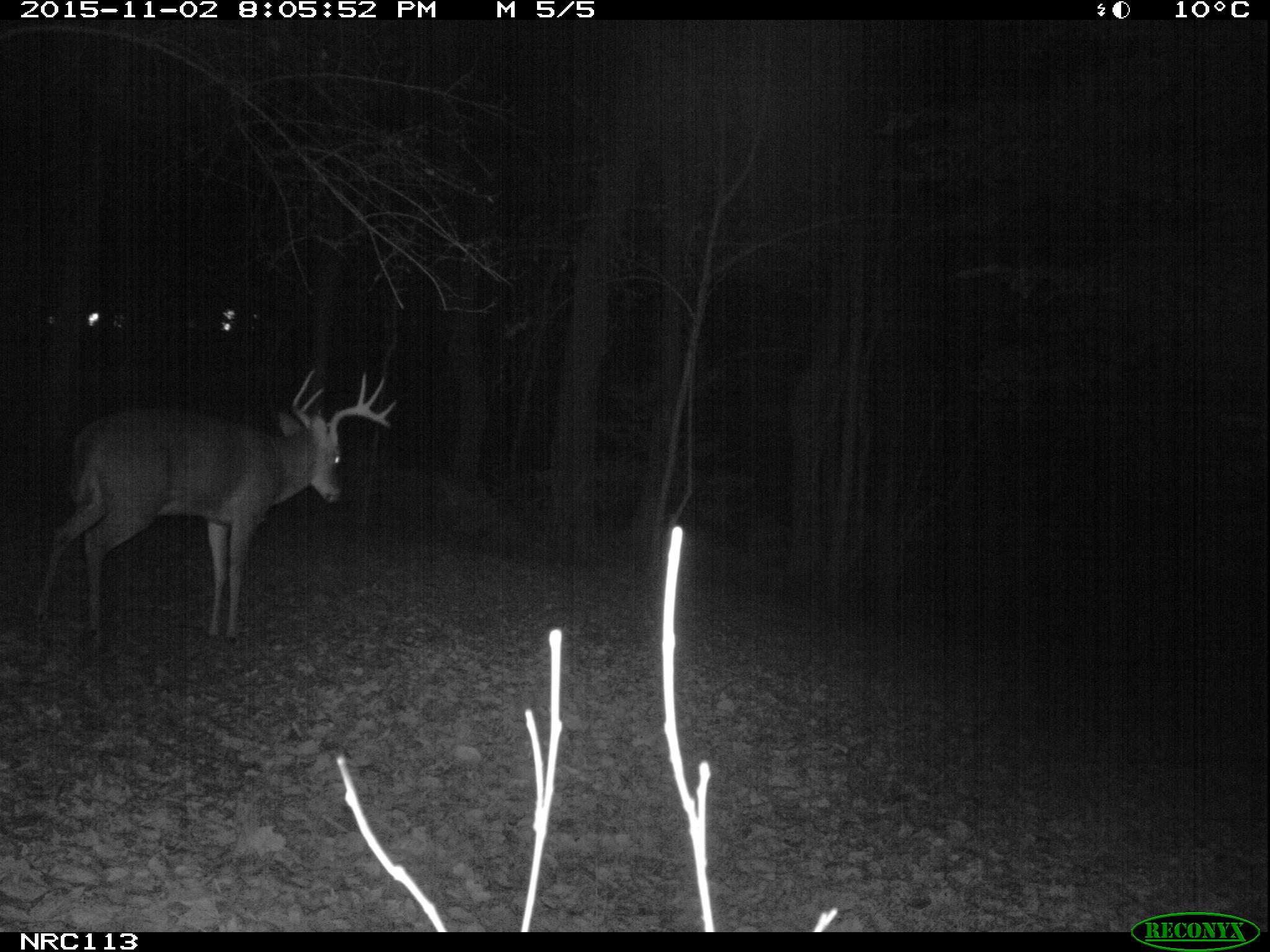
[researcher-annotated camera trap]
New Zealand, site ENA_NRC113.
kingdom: Animalia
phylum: Chordata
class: Mammalia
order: Artiodactyla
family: Cervidae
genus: Odocoileus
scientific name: Odocoileus virginianus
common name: white-tailed deer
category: white tailed deer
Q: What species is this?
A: White tailed deer (white-tailed deer) (Odocoileus virginianus).